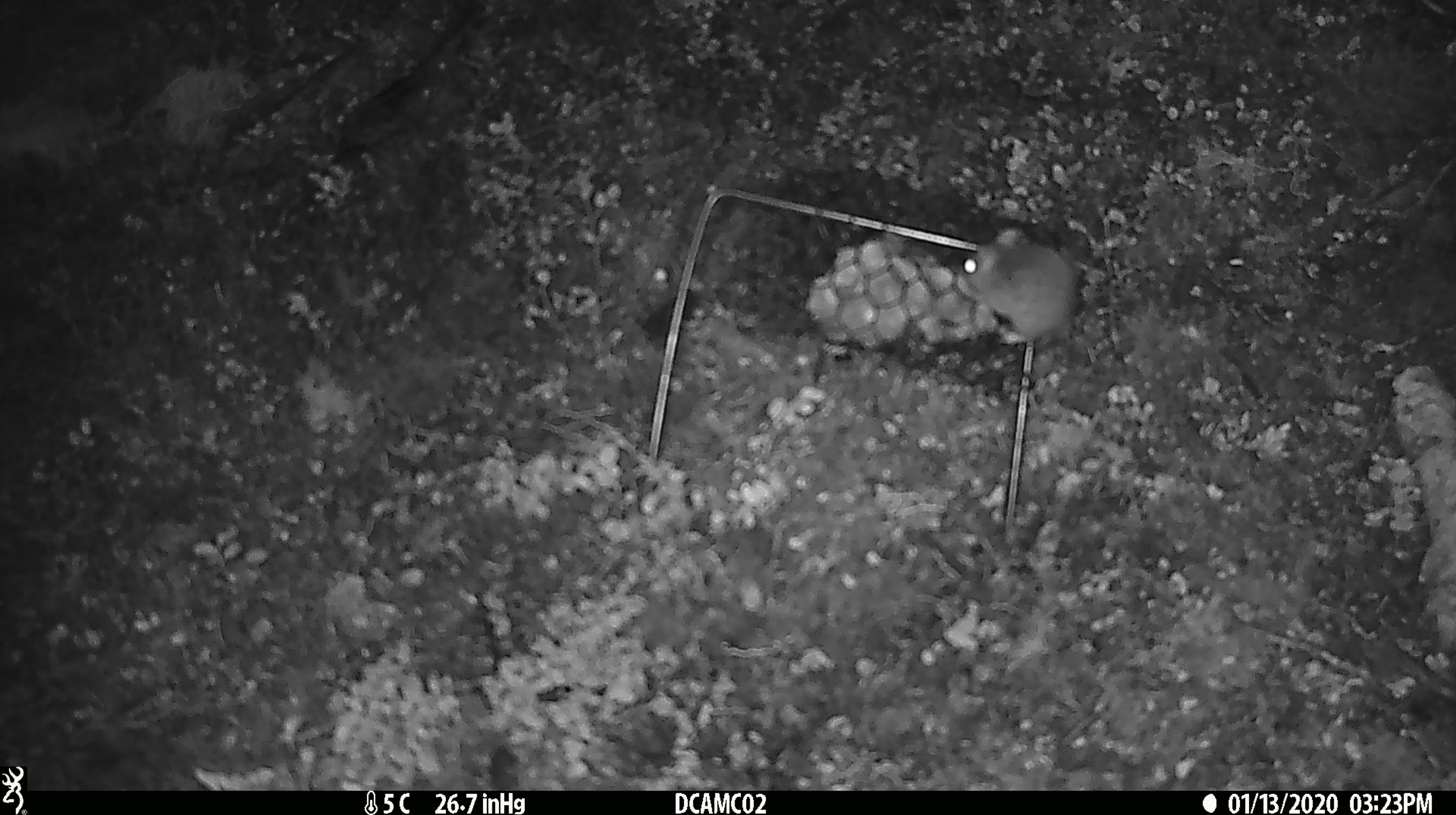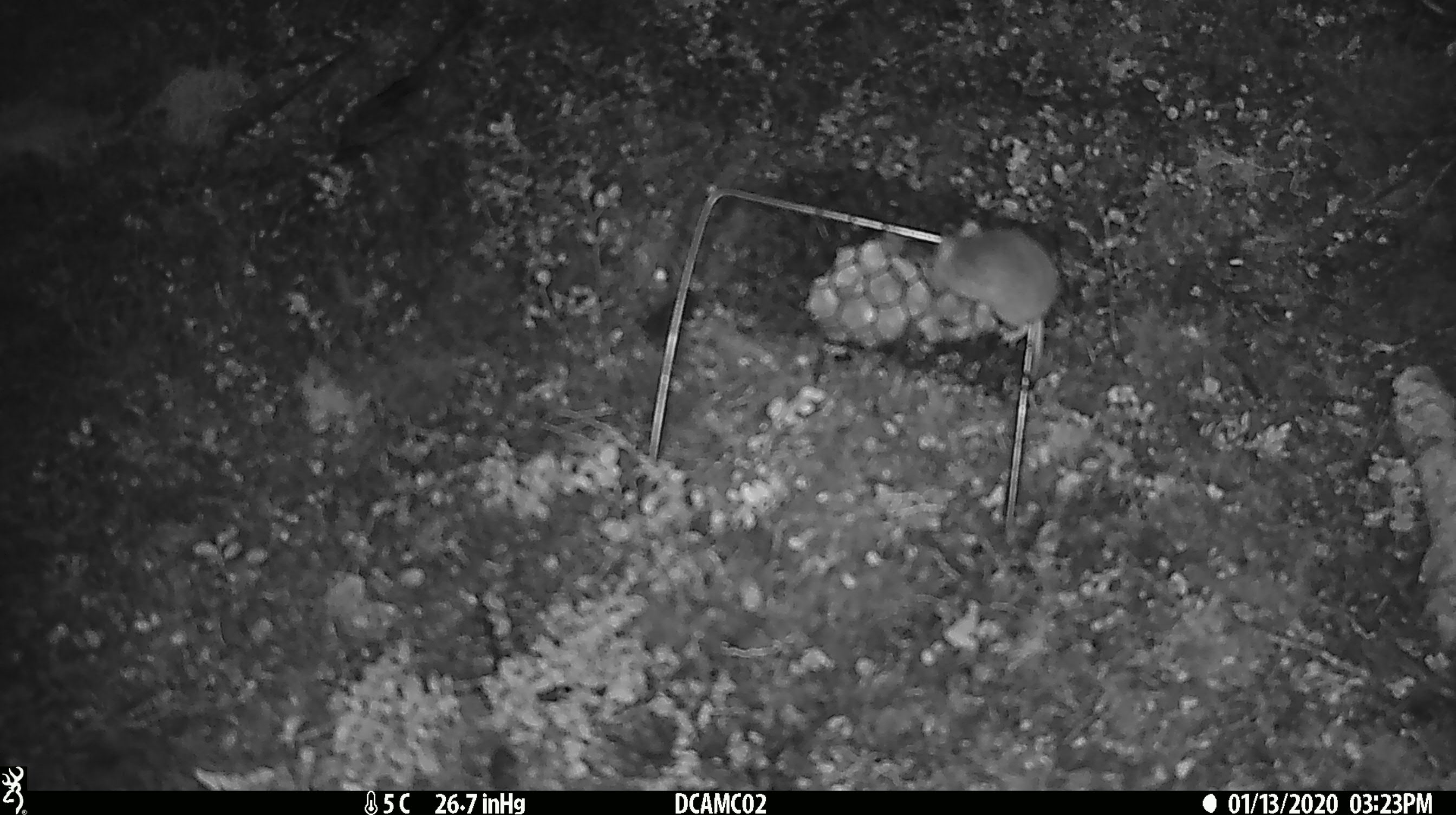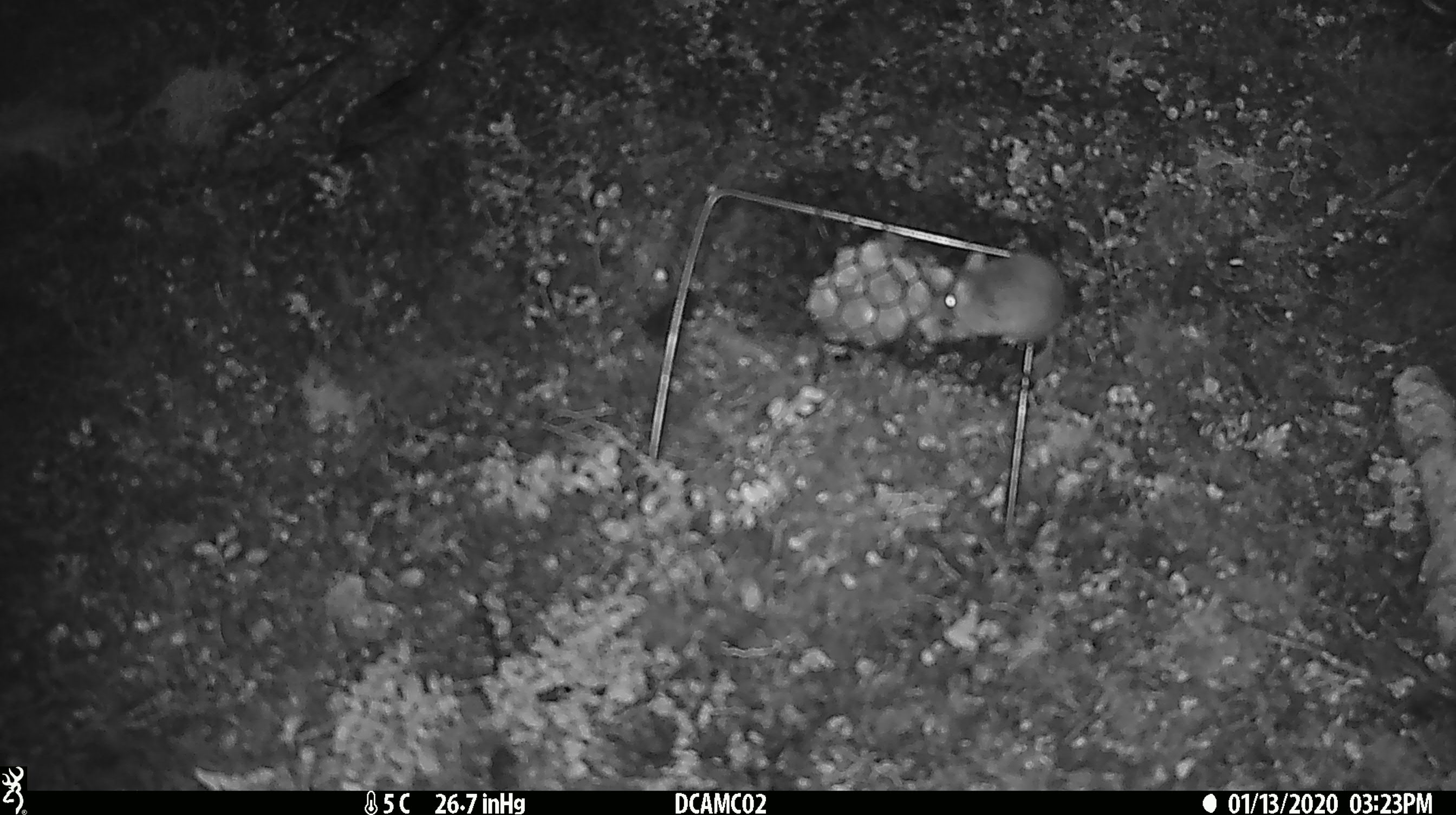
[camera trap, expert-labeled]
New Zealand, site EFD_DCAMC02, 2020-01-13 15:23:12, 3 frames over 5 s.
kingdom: Animalia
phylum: Chordata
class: Mammalia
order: Rodentia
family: Muridae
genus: Mus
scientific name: Mus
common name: mouse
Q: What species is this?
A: Mouse (Mus).